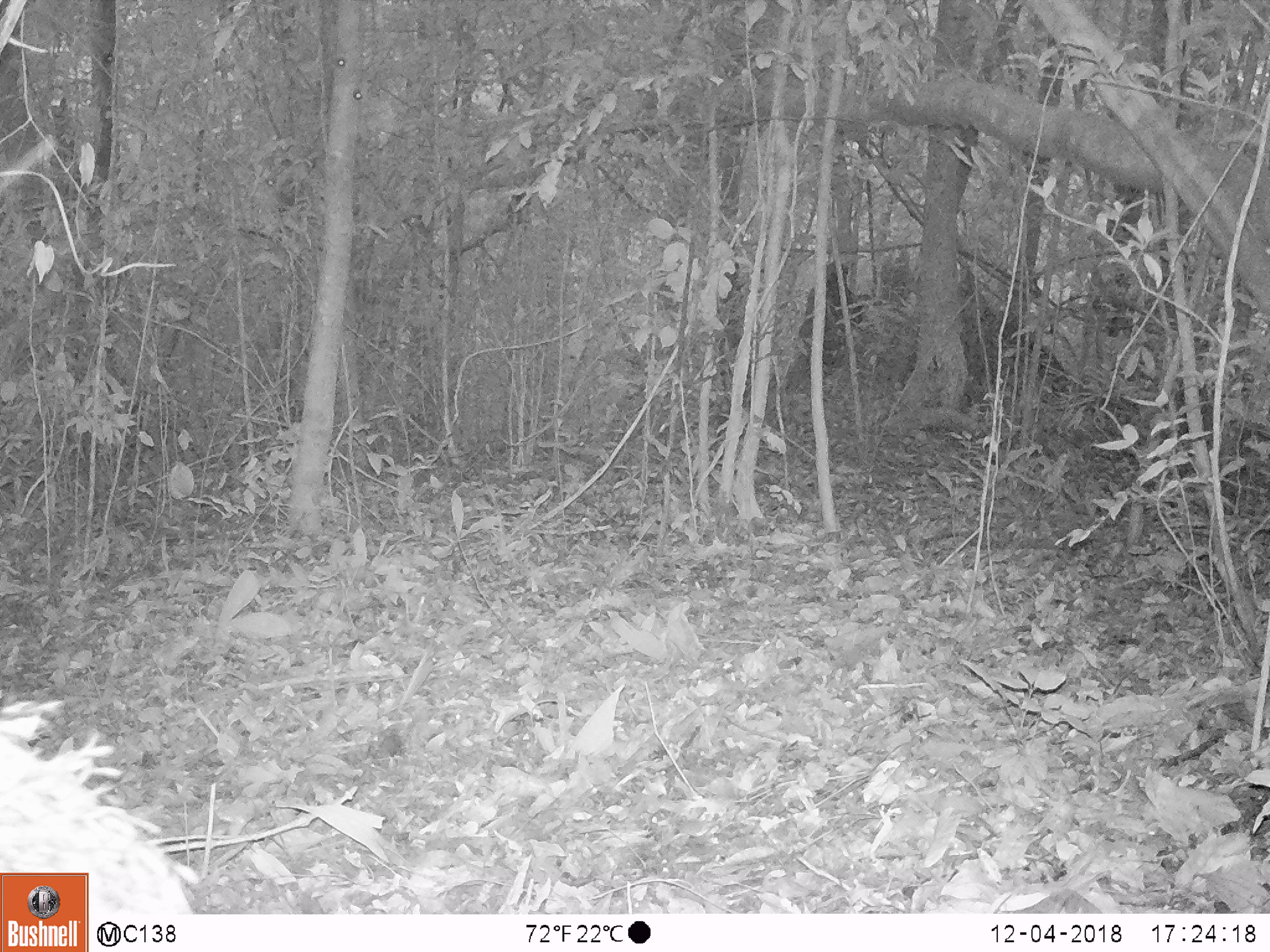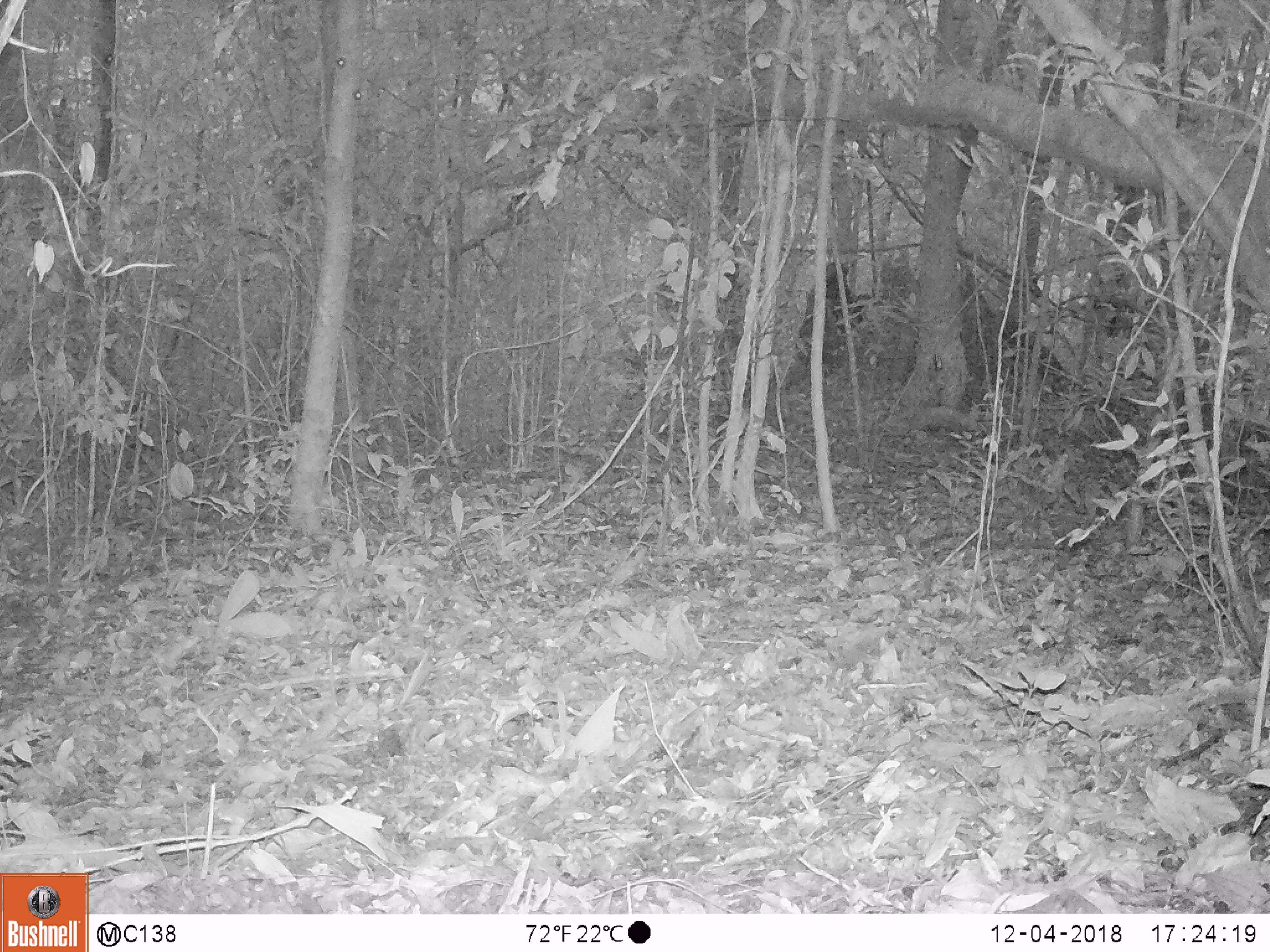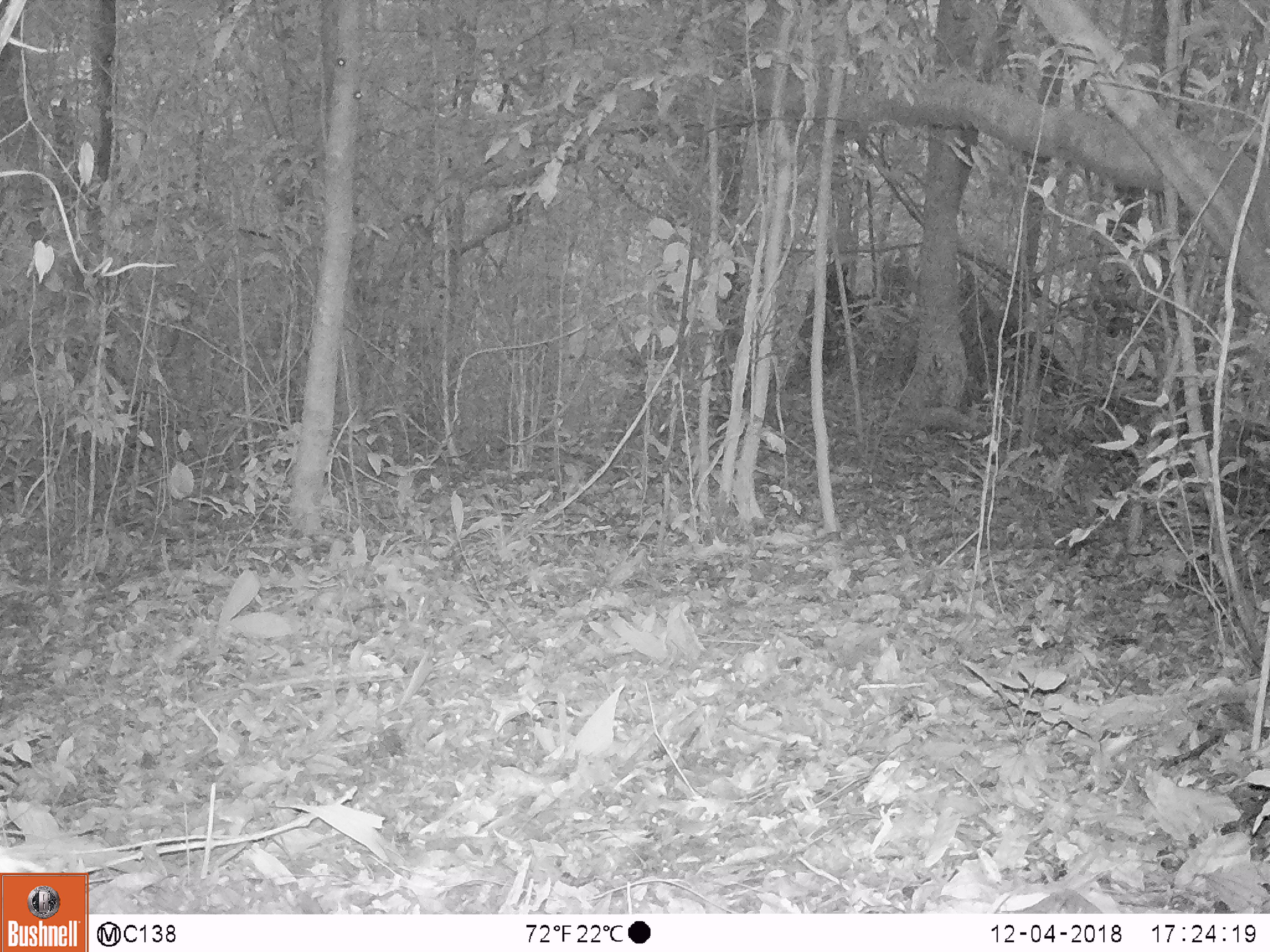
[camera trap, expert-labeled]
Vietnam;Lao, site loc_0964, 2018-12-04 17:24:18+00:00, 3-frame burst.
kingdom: Animalia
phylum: Chordata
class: Mammalia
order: Artiodactyla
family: Suidae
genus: Sus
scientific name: Sus scrofa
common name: eurasian wild pig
Eurasian wild pig (Sus scrofa). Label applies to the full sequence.